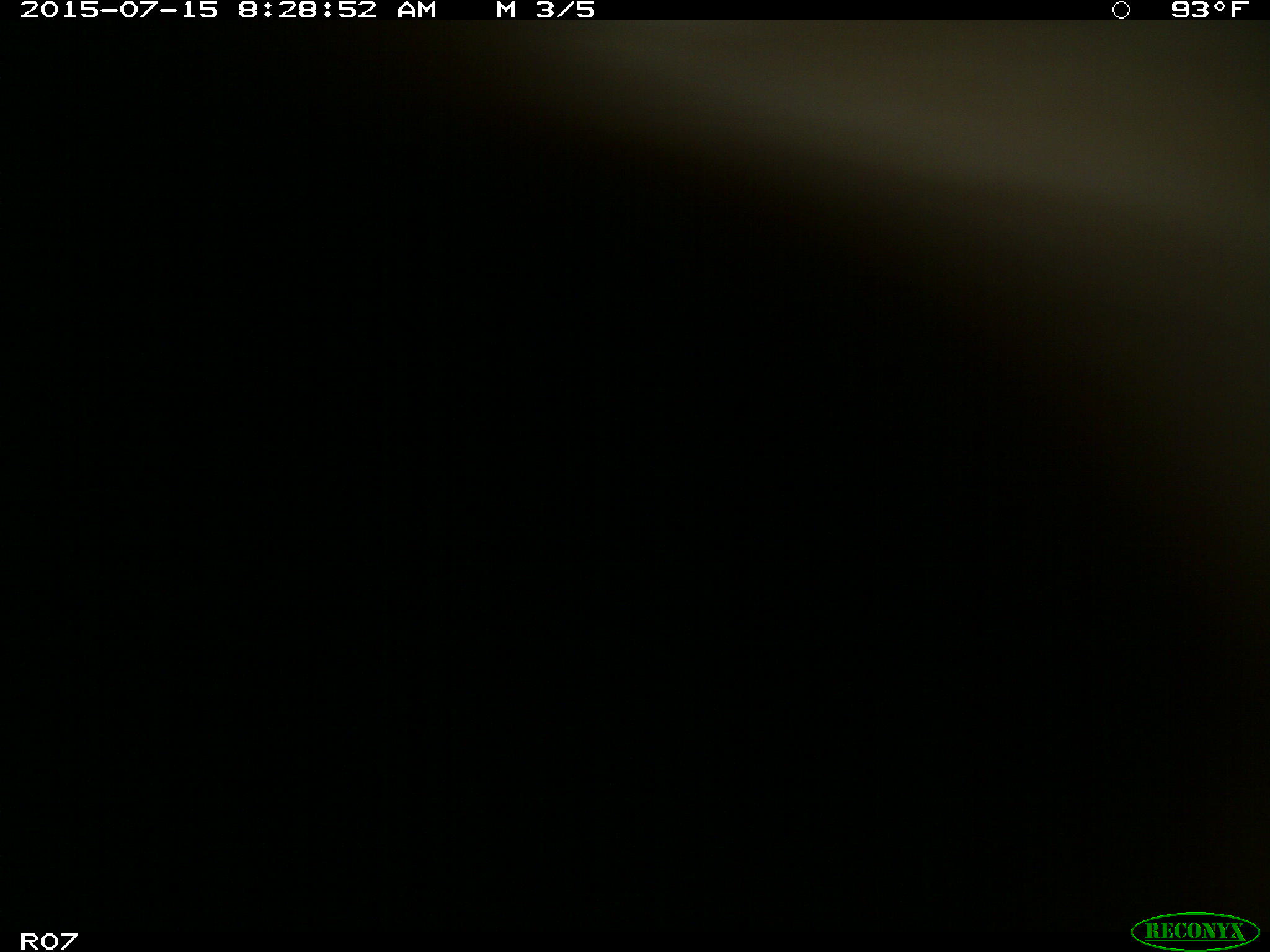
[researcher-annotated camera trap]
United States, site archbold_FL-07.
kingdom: Animalia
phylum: Chordata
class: Mammalia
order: Artiodactyla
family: Bovidae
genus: Bos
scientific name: Bos taurus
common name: domestic cow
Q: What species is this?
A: Bos taurus (domestic cow).